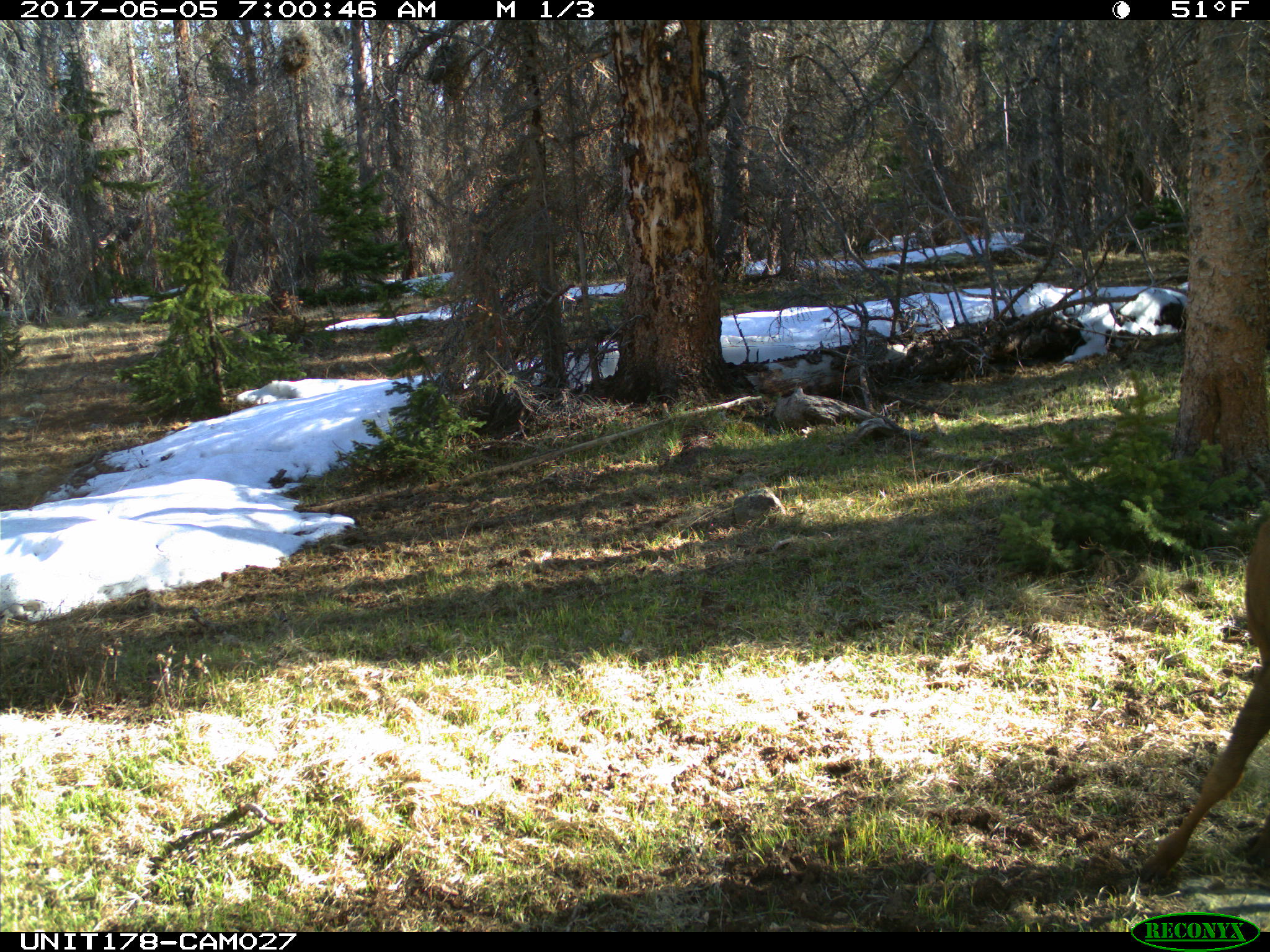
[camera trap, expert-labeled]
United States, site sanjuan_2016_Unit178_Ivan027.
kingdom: Animalia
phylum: Chordata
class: Mammalia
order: Artiodactyla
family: Cervidae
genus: Alces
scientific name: Alces alces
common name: moose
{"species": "Alces alces (moose)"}